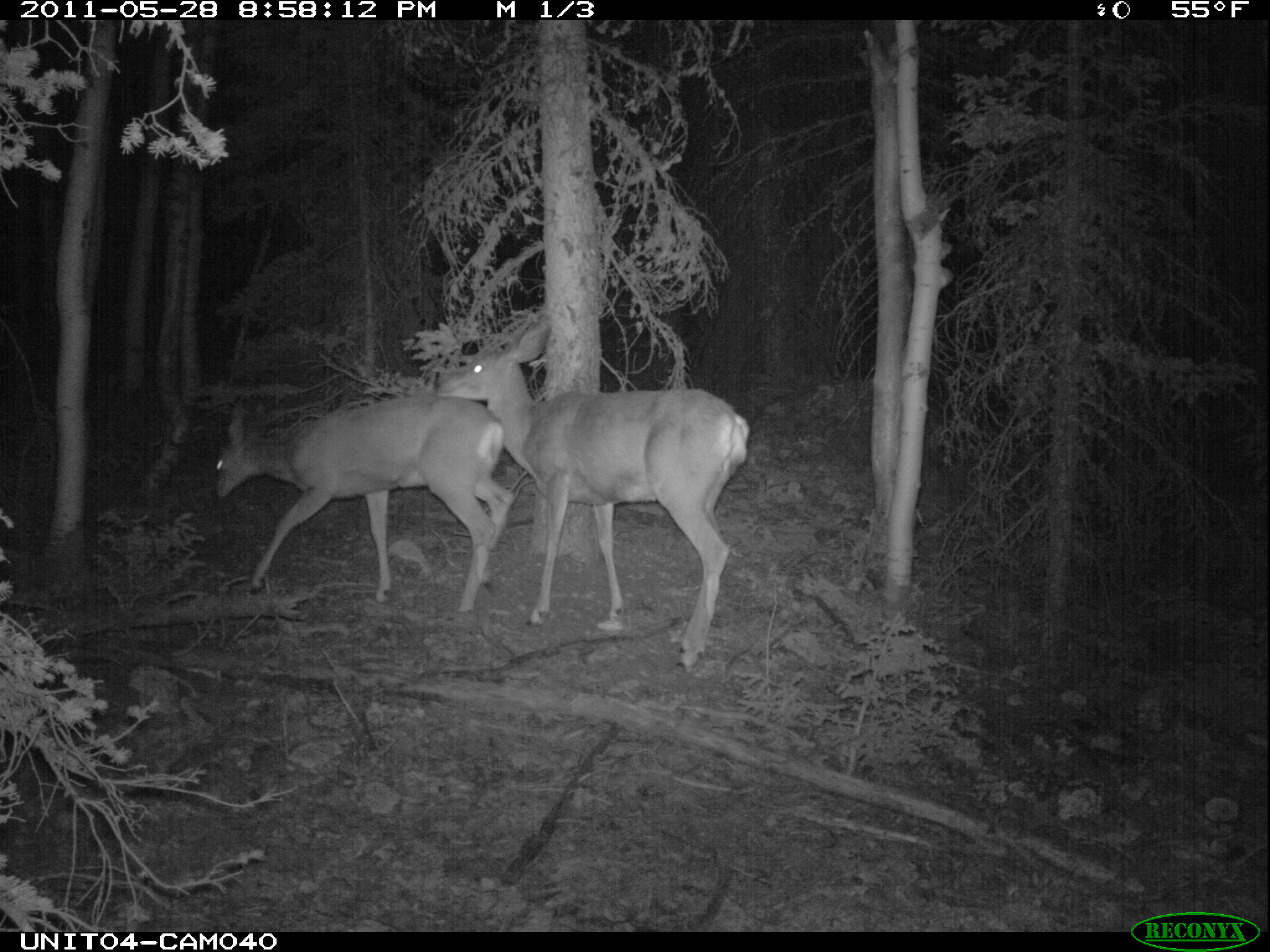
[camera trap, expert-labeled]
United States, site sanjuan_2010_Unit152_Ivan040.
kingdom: Animalia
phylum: Chordata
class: Mammalia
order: Artiodactyla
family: Cervidae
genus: Odocoileus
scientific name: Odocoileus hemionus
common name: mule deer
Odocoileus hemionus (mule deer).